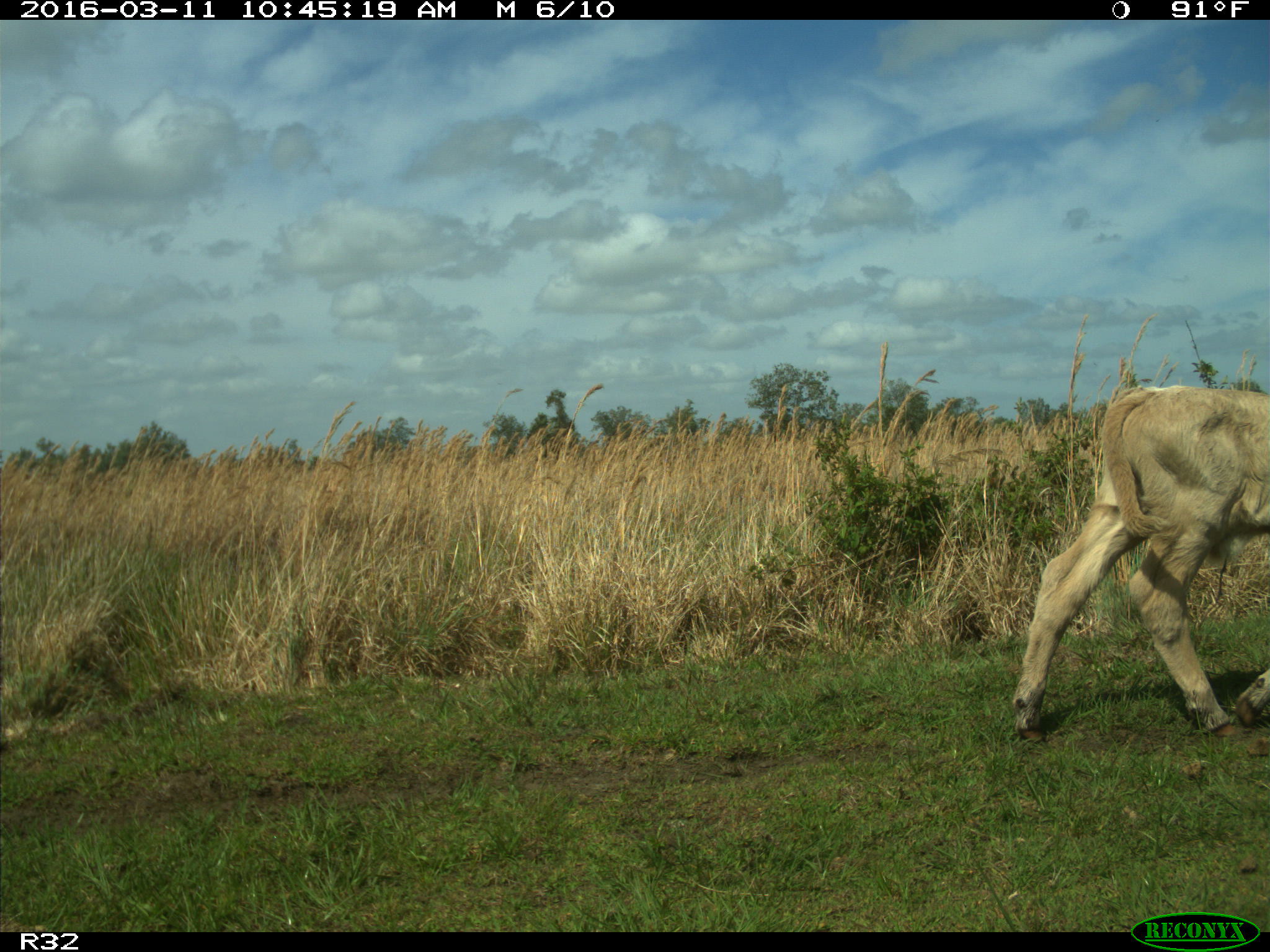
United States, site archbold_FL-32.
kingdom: Animalia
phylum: Chordata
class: Mammalia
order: Artiodactyla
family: Bovidae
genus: Bos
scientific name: Bos taurus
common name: domestic cow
Bos taurus (domestic cow).